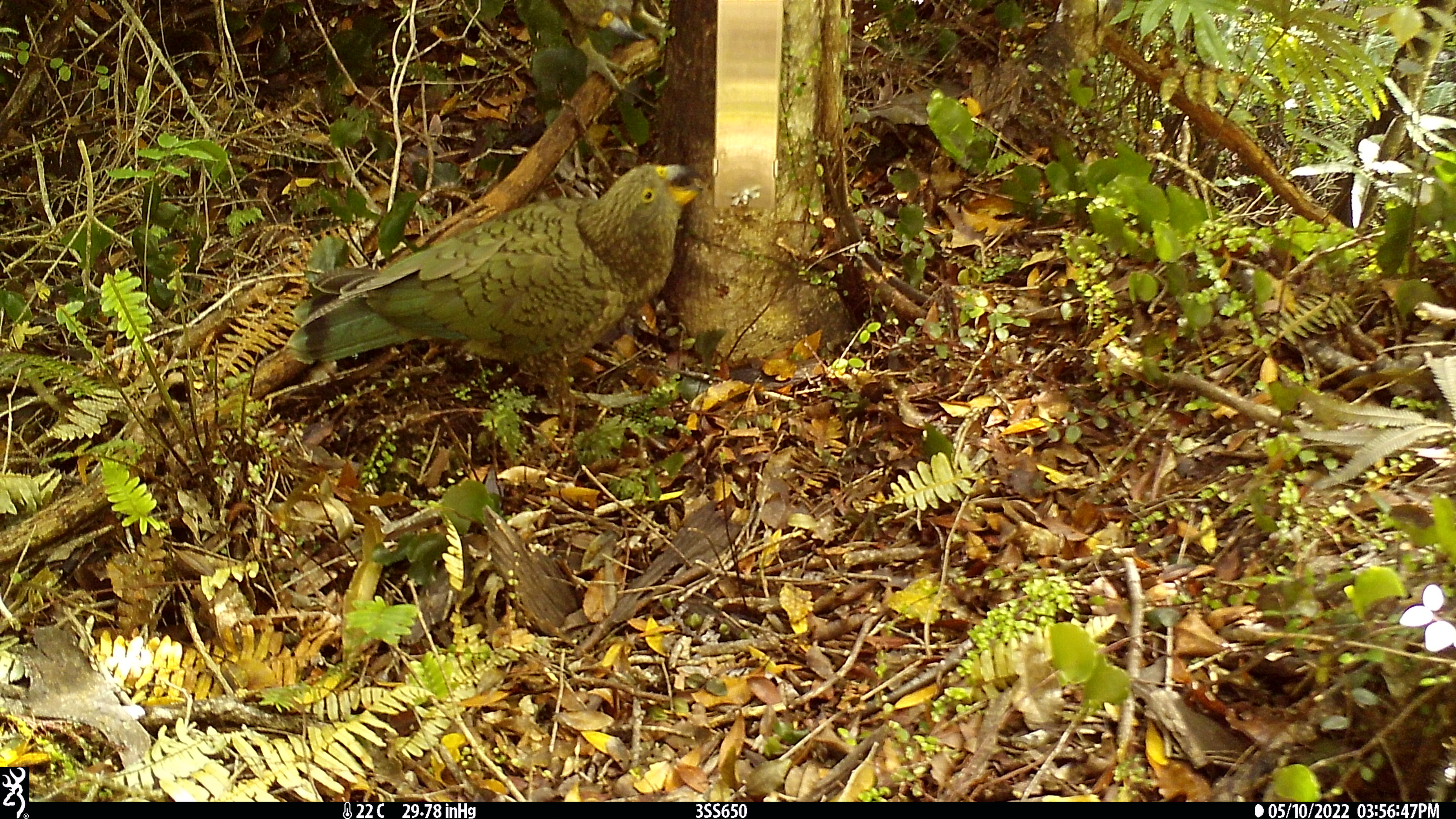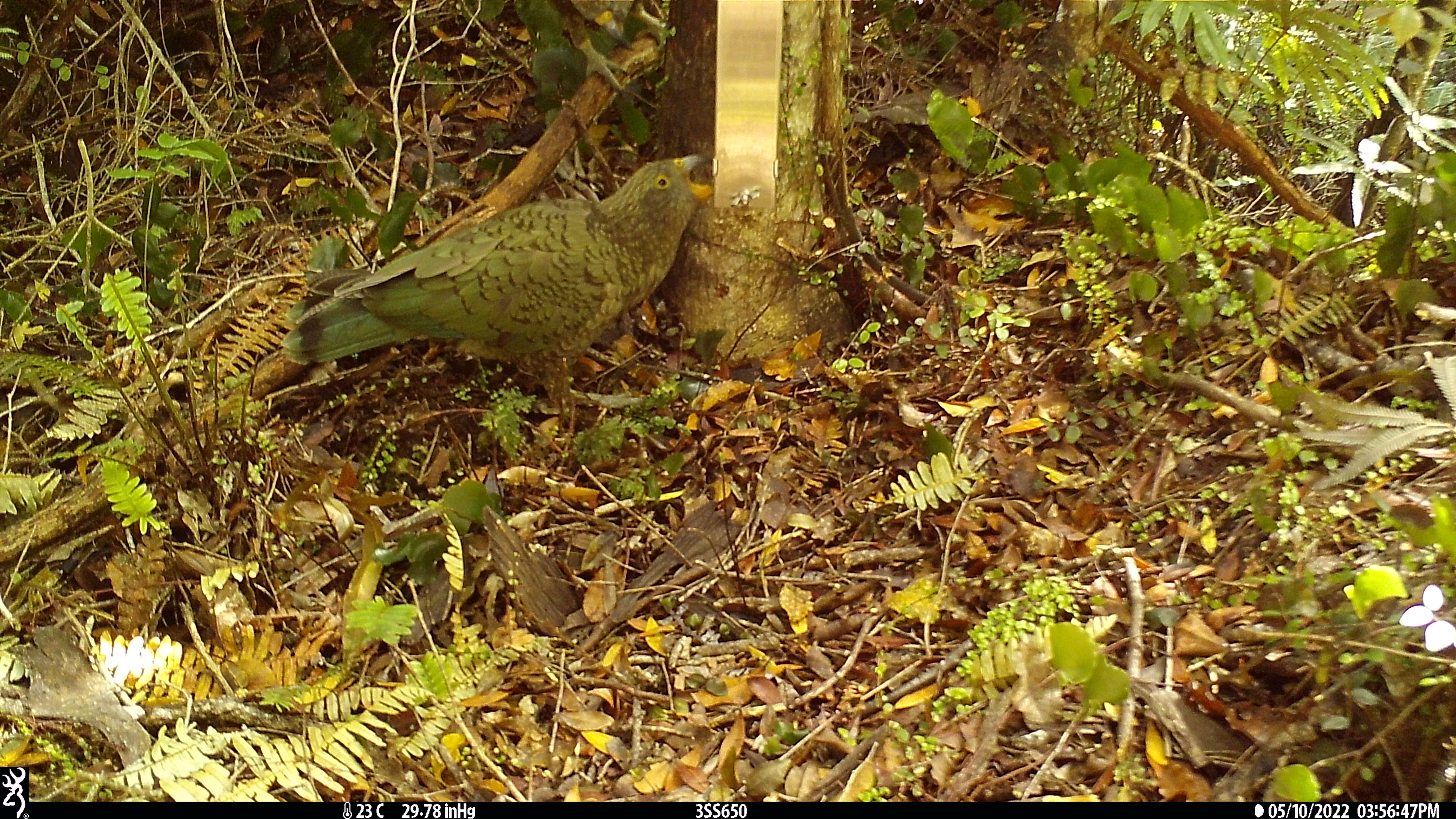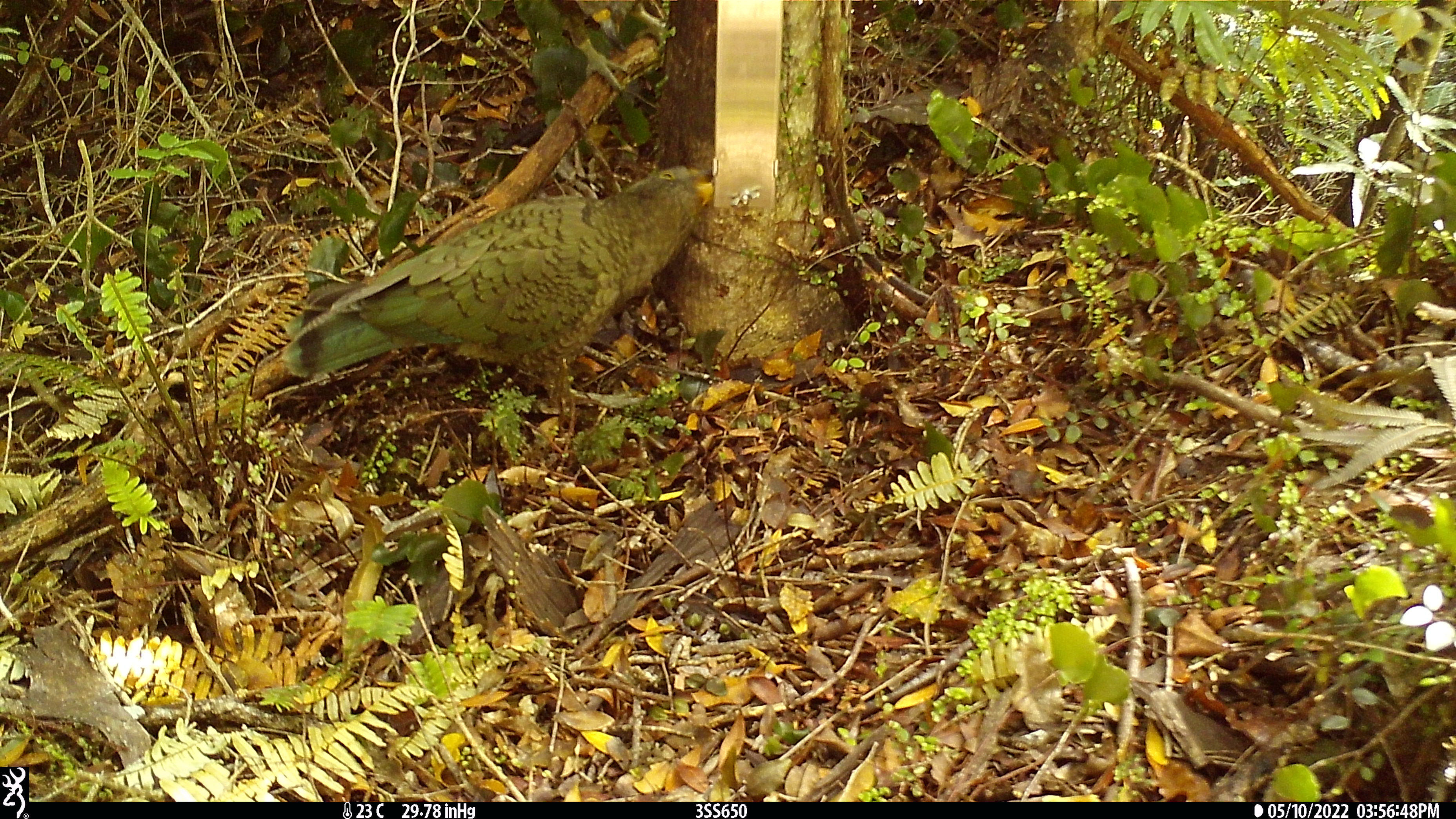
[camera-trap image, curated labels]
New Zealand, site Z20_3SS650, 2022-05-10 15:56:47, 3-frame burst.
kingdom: Animalia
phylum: Chordata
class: Aves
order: Psittaciformes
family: Strigopidae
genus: Nestor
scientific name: Nestor notabilis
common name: kea